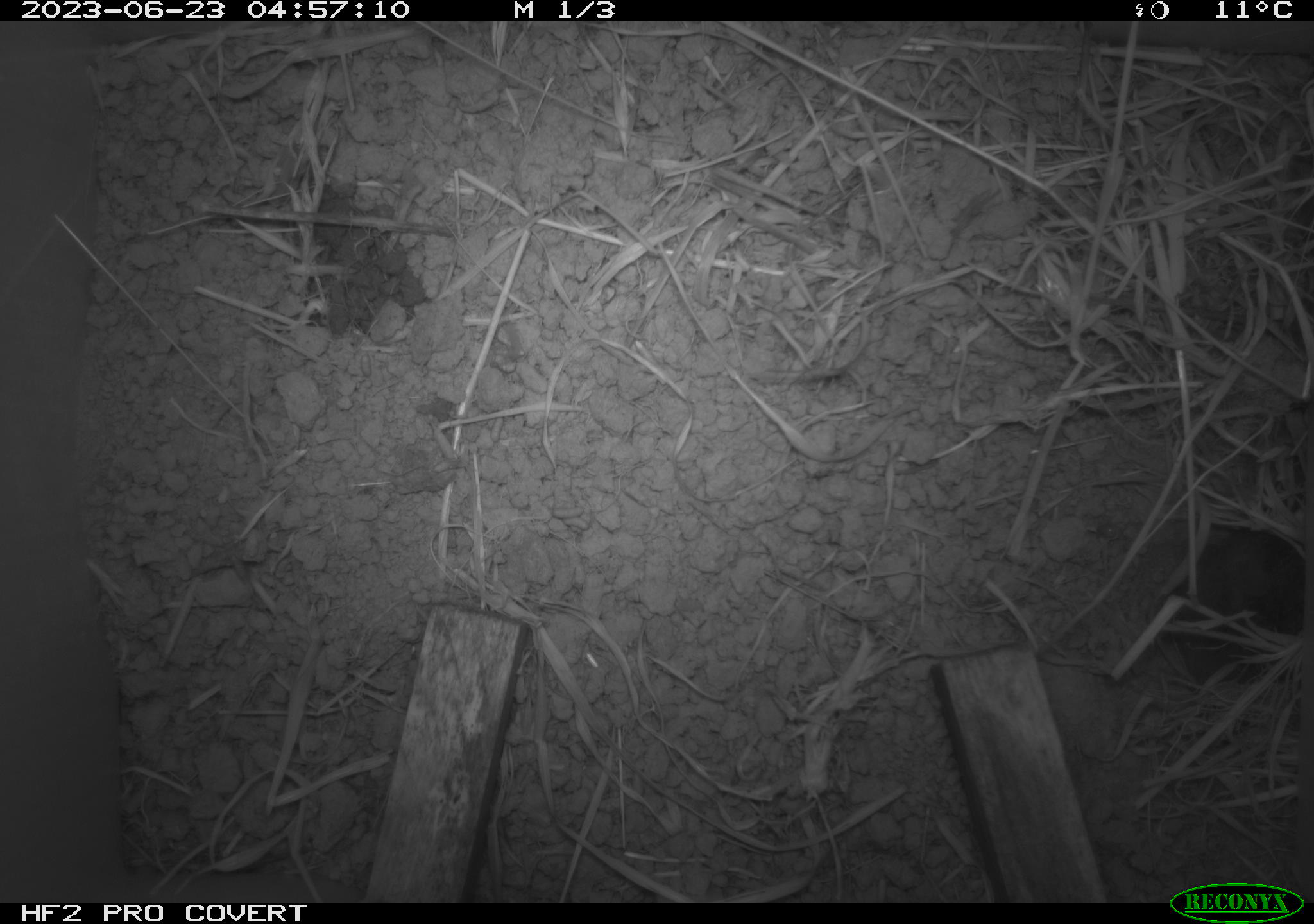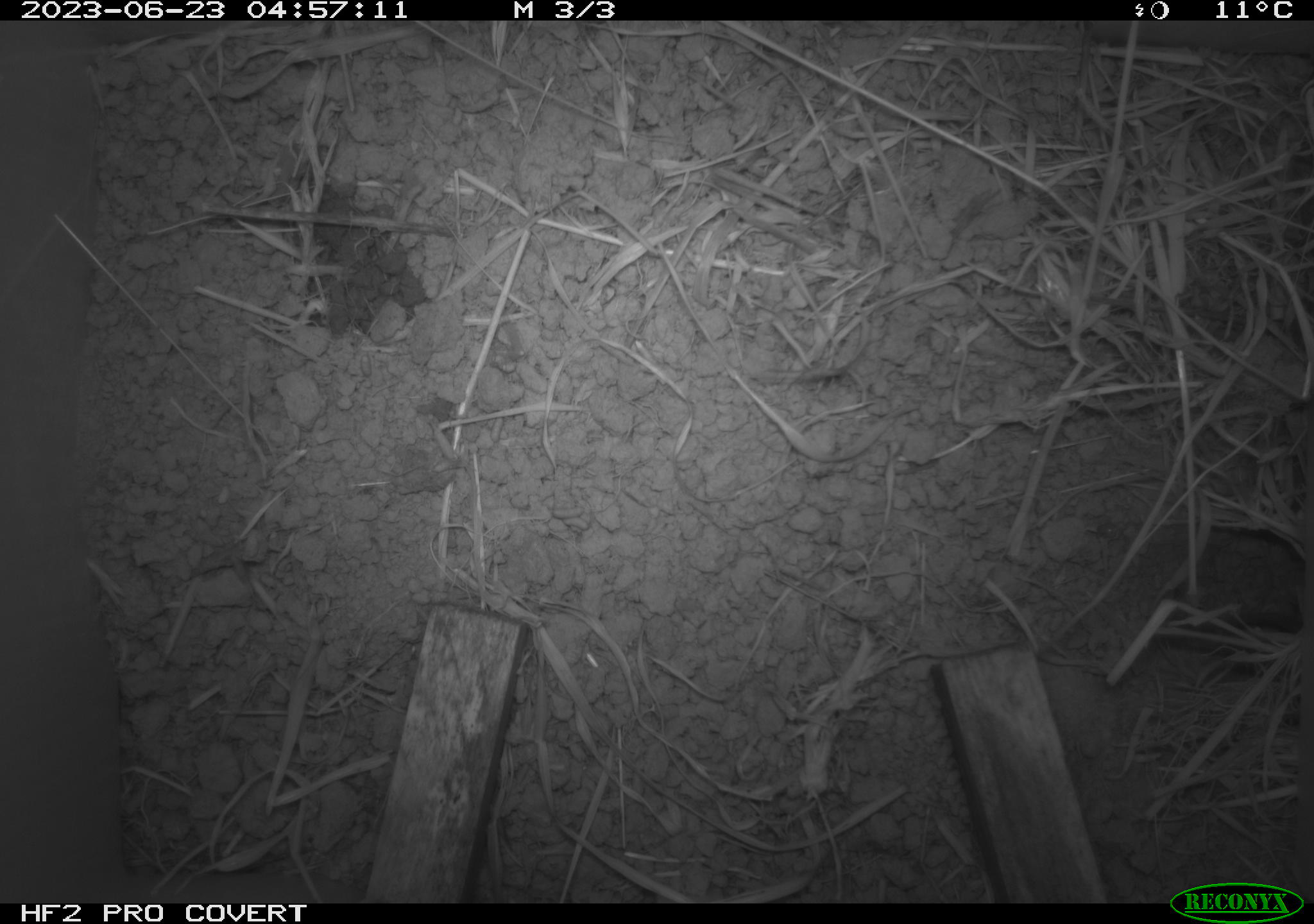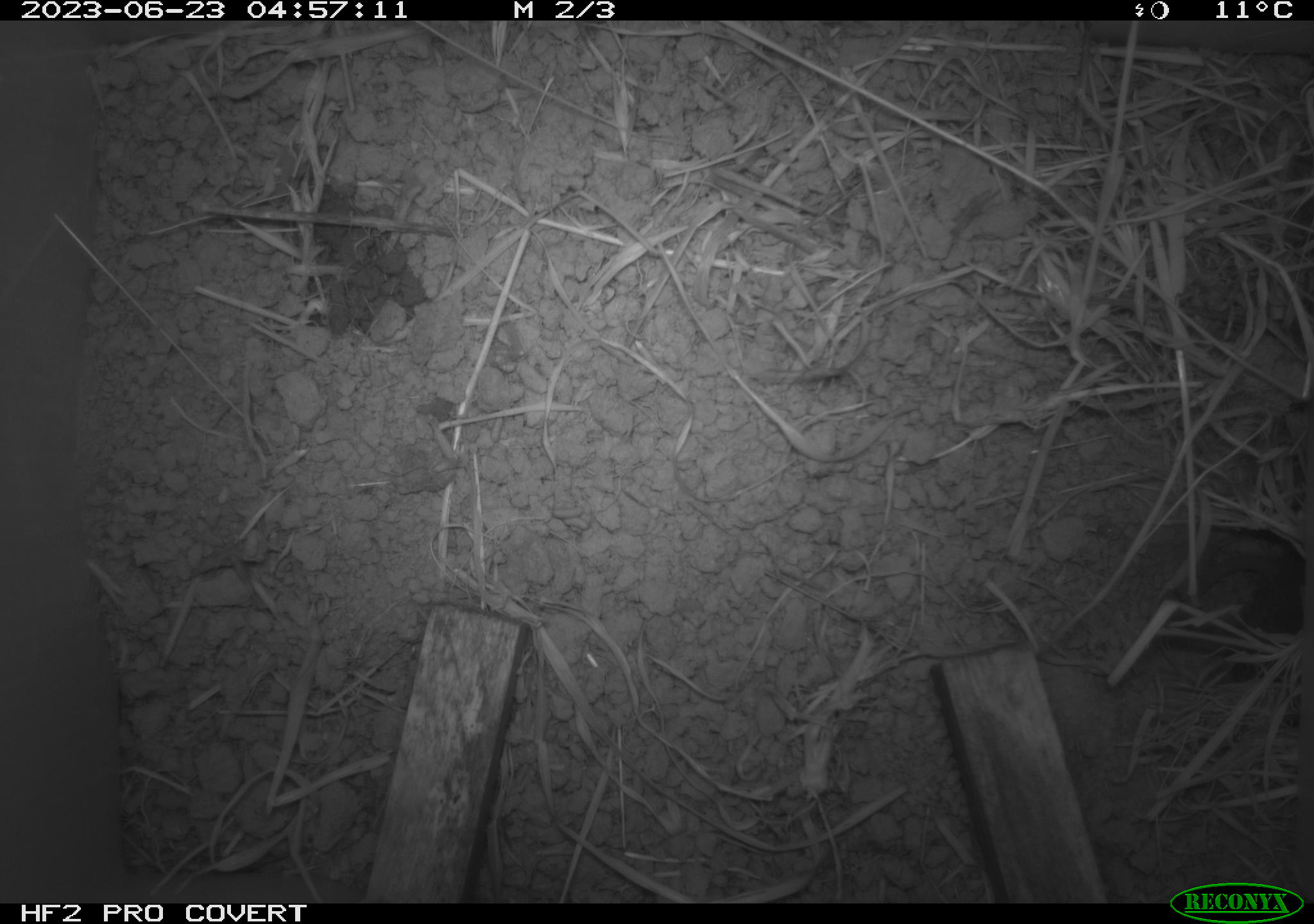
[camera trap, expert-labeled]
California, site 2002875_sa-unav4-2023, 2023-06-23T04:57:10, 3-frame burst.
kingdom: Animalia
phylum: Chordata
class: Mammalia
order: Rodentia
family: Cricetidae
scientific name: Arvicolinae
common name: voles, lemmings, and muskrats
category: arvicolinae subfamily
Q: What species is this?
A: Arvicolinae subfamily (voles, lemmings, and muskrats) (Arvicolinae).